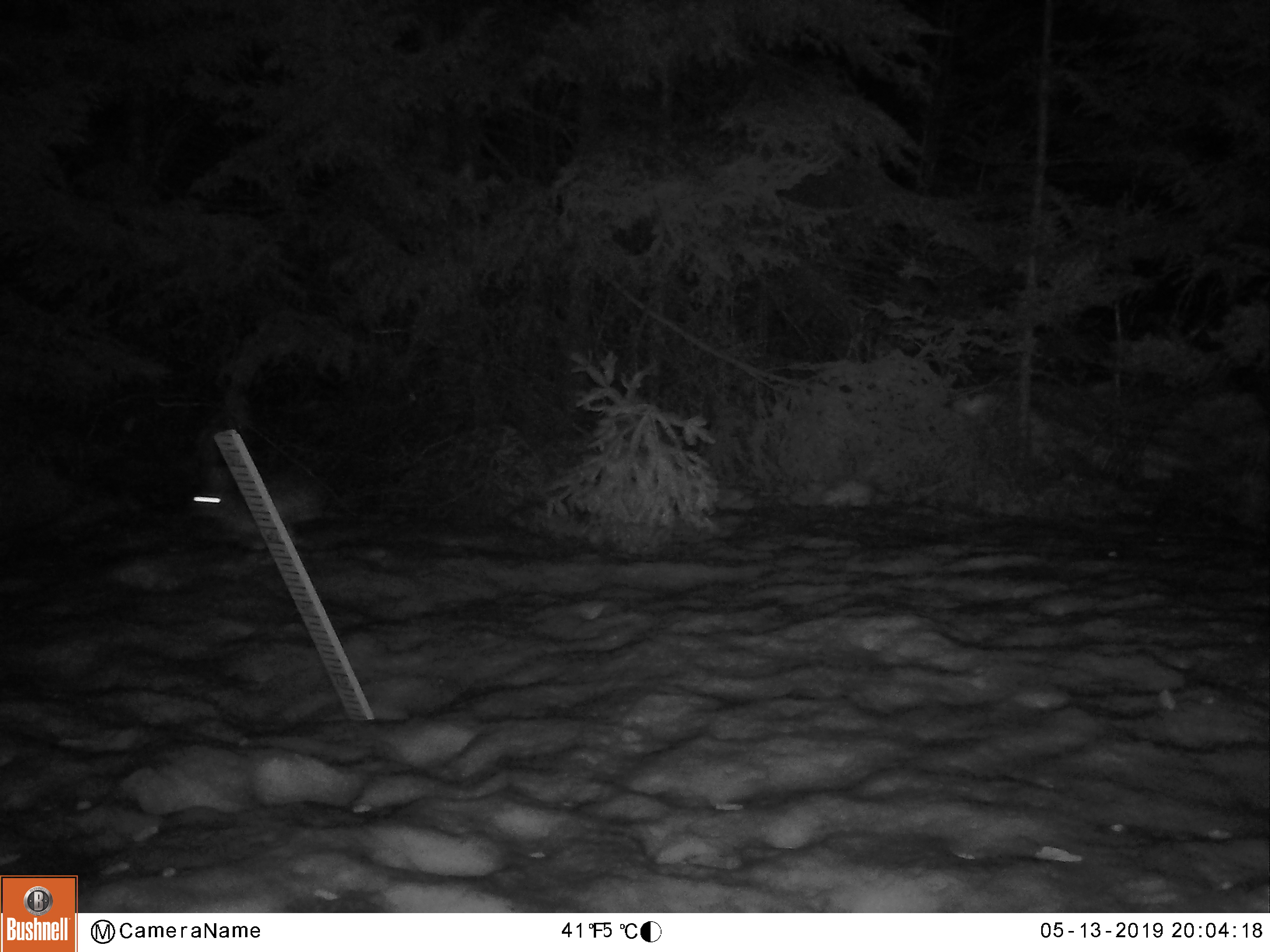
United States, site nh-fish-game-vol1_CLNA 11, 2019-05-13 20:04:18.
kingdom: Animalia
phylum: Chordata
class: Mammalia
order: Lagomorpha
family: Leporidae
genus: Lepus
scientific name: Lepus americanus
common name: snowshoe hare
Snowshoe hare (Lepus americanus).